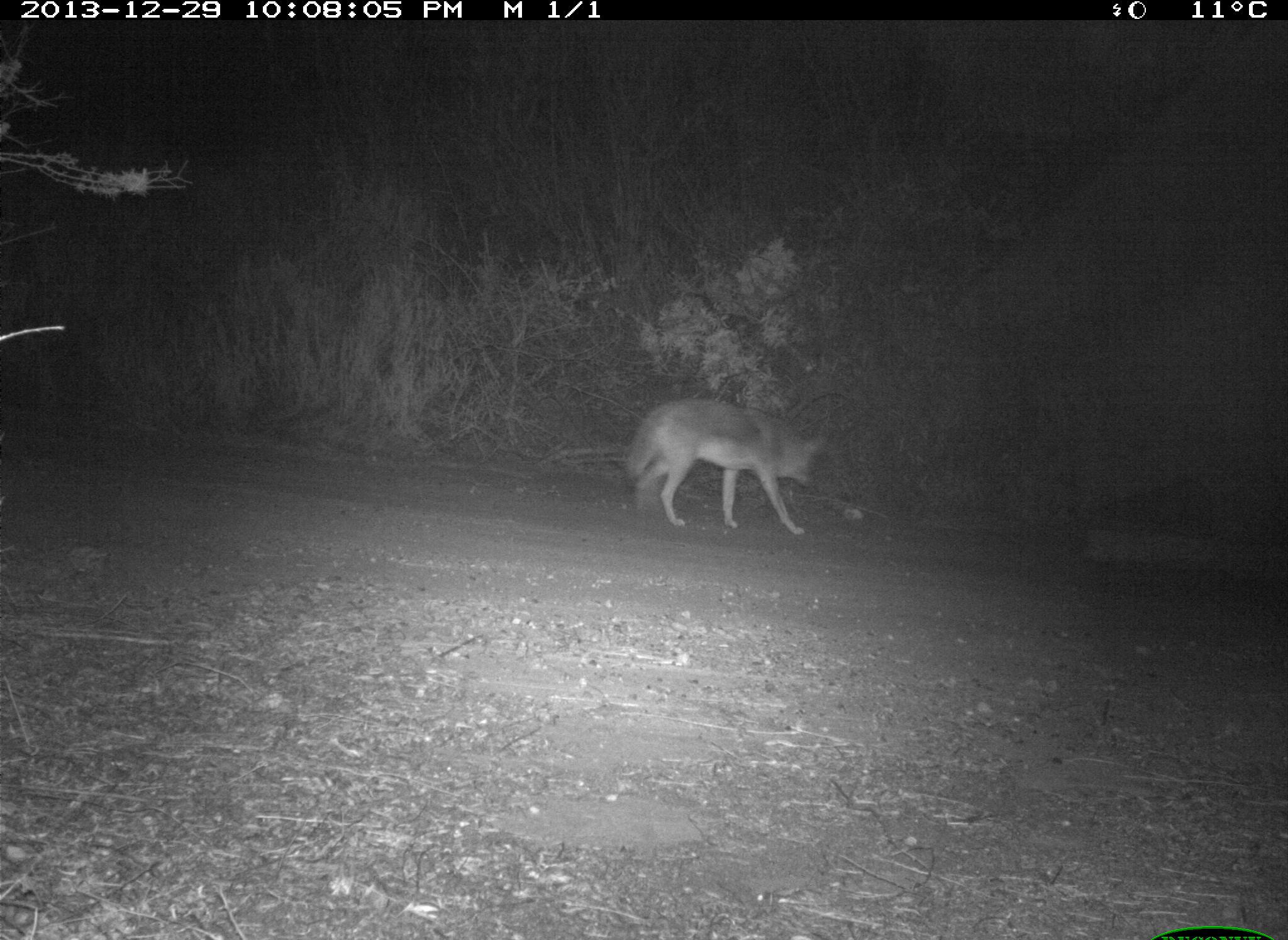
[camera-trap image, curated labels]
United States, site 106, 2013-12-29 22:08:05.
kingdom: Animalia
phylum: Chordata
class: Mammalia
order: Carnivora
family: Canidae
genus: Canis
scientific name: Canis latrans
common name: coyote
Coyote (Canis latrans).